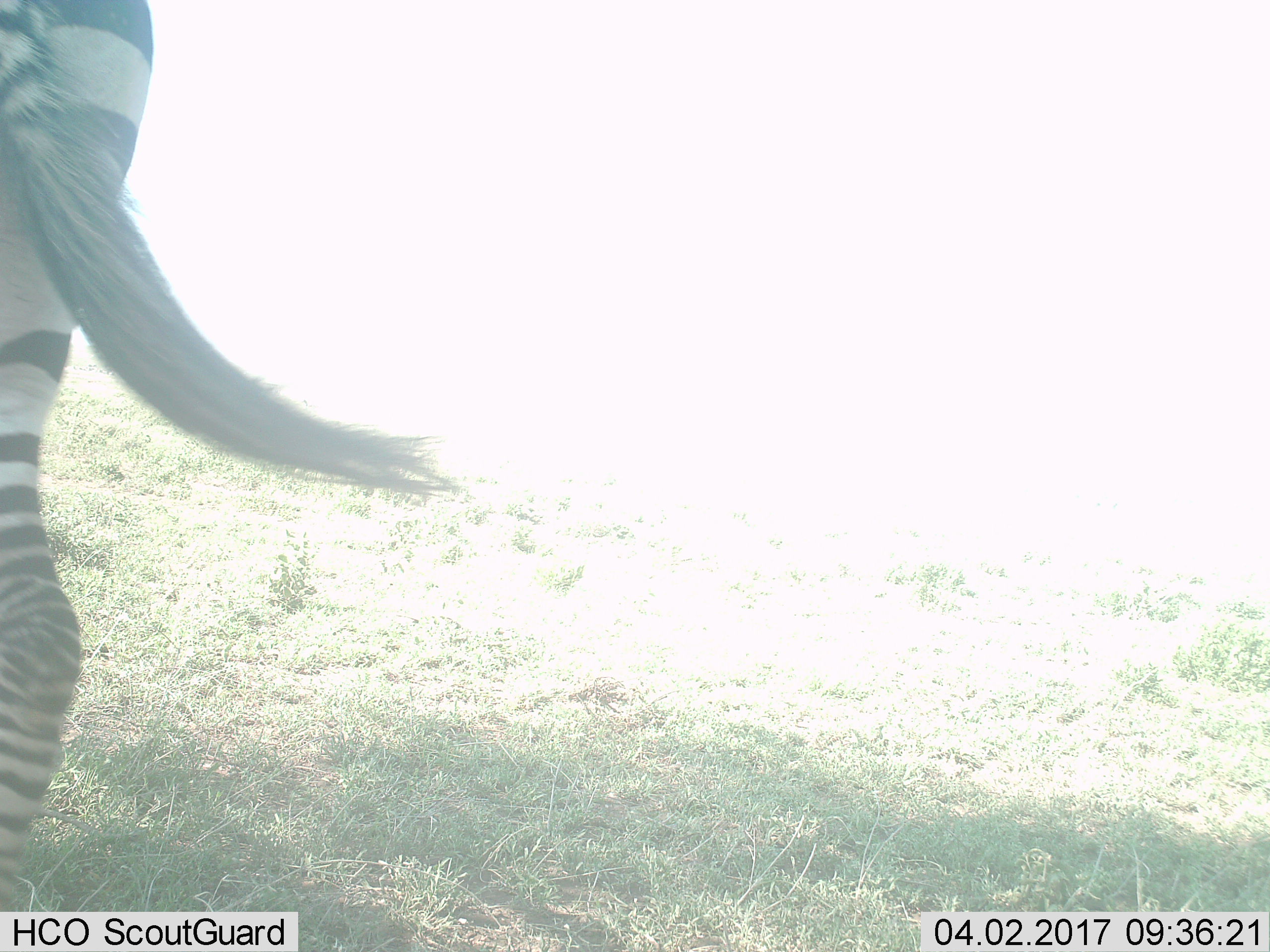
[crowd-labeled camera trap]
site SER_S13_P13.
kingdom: Animalia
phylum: Chordata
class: Mammalia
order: Perissodactyla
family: Equidae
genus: Equus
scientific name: Equus quagga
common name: plains zebra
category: zebraplains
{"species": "zebraplains (plains zebra) (Equus quagga)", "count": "1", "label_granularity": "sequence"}